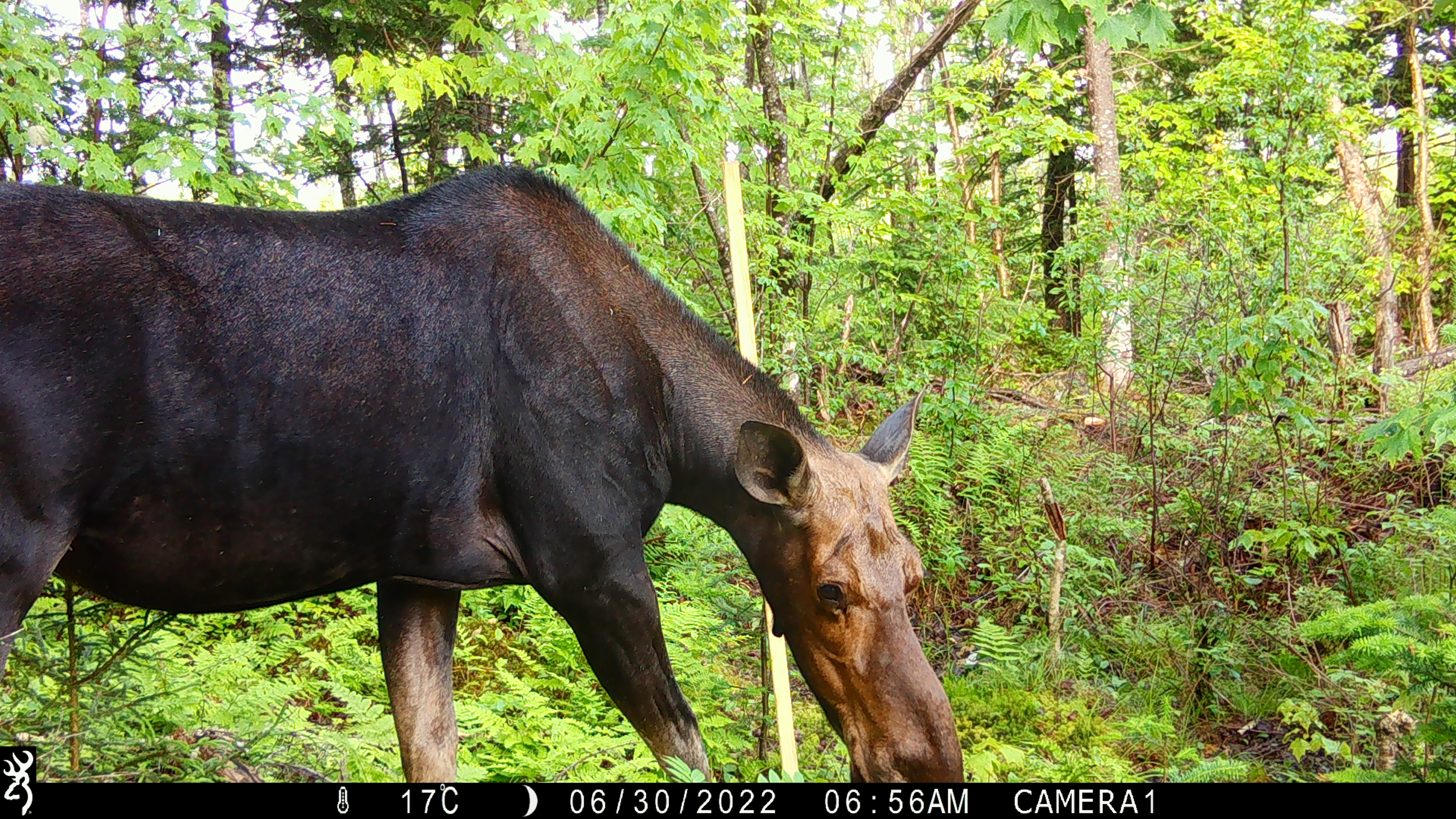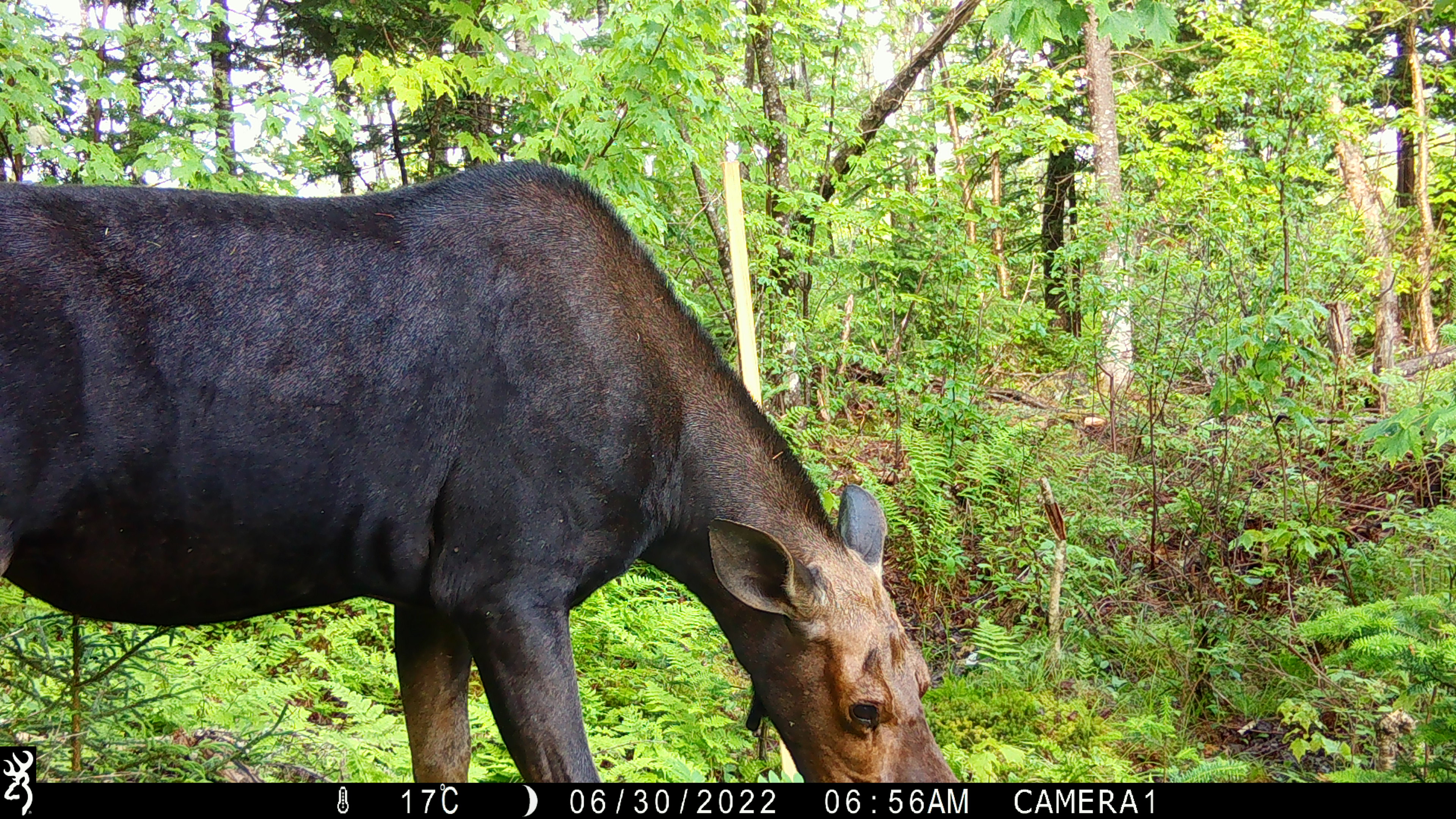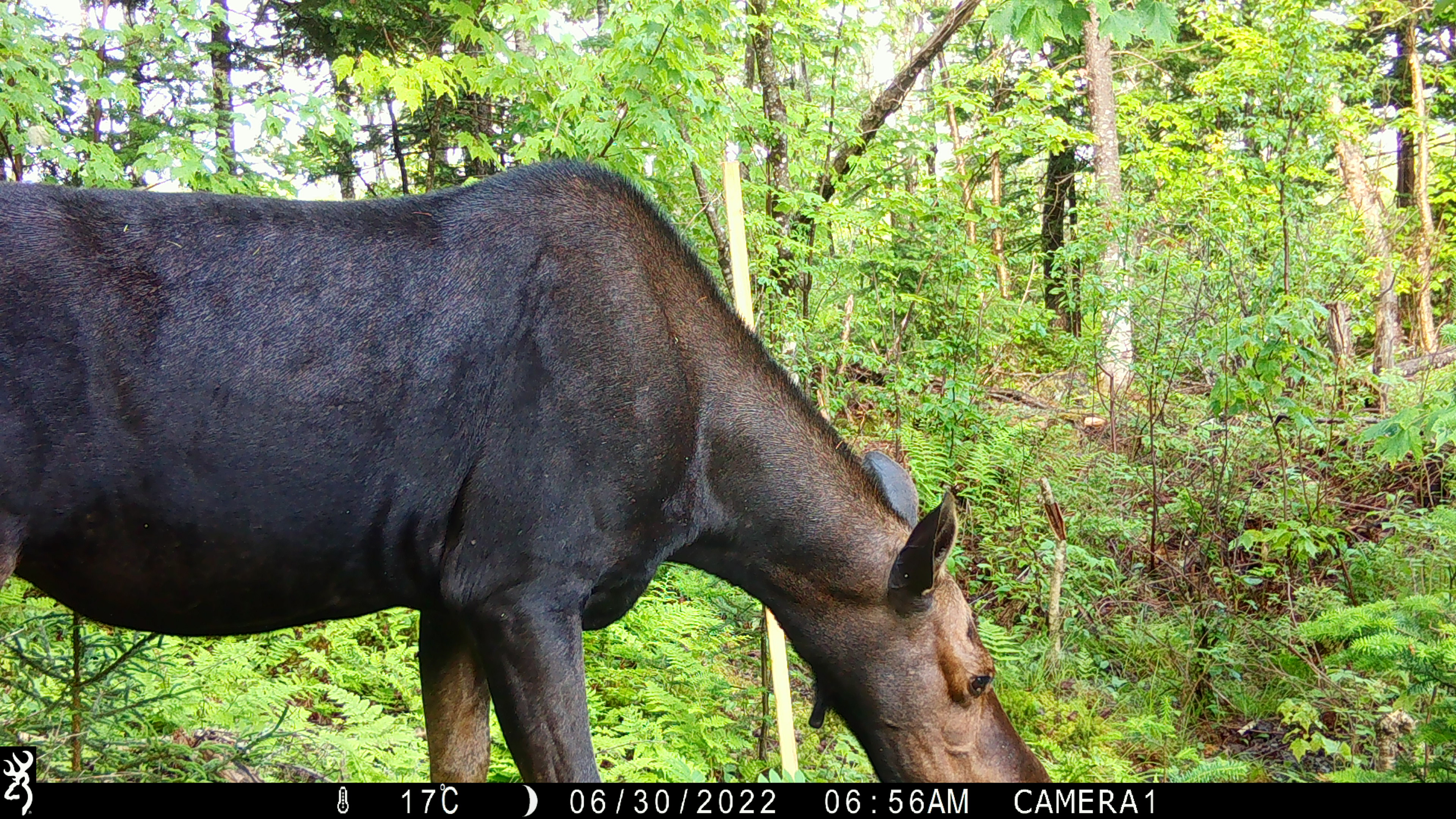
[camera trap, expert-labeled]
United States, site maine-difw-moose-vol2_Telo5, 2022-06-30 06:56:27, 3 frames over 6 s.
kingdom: Animalia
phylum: Chordata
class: Mammalia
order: Artiodactyla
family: Cervidae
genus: Alces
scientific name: Alces alces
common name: moose